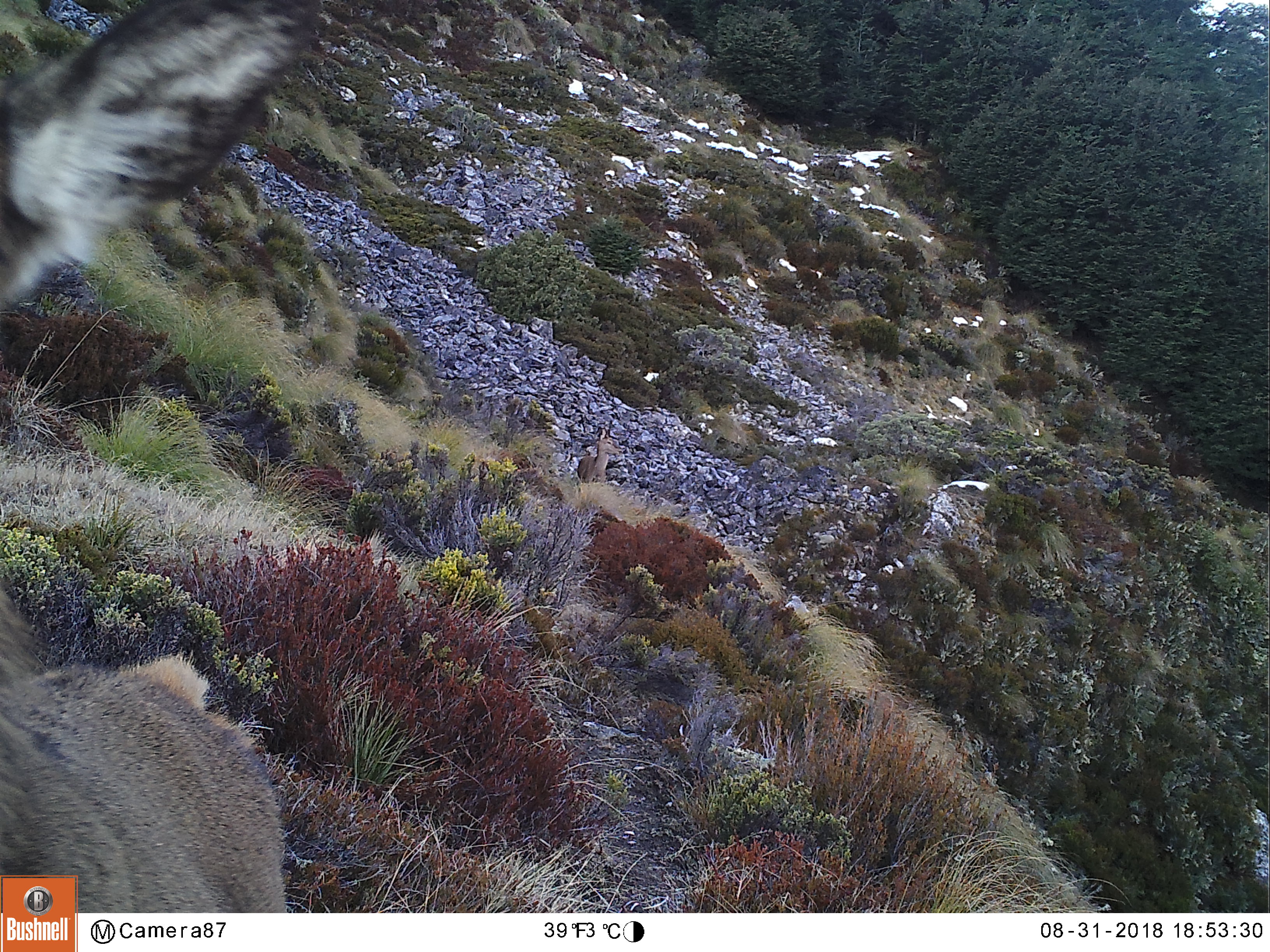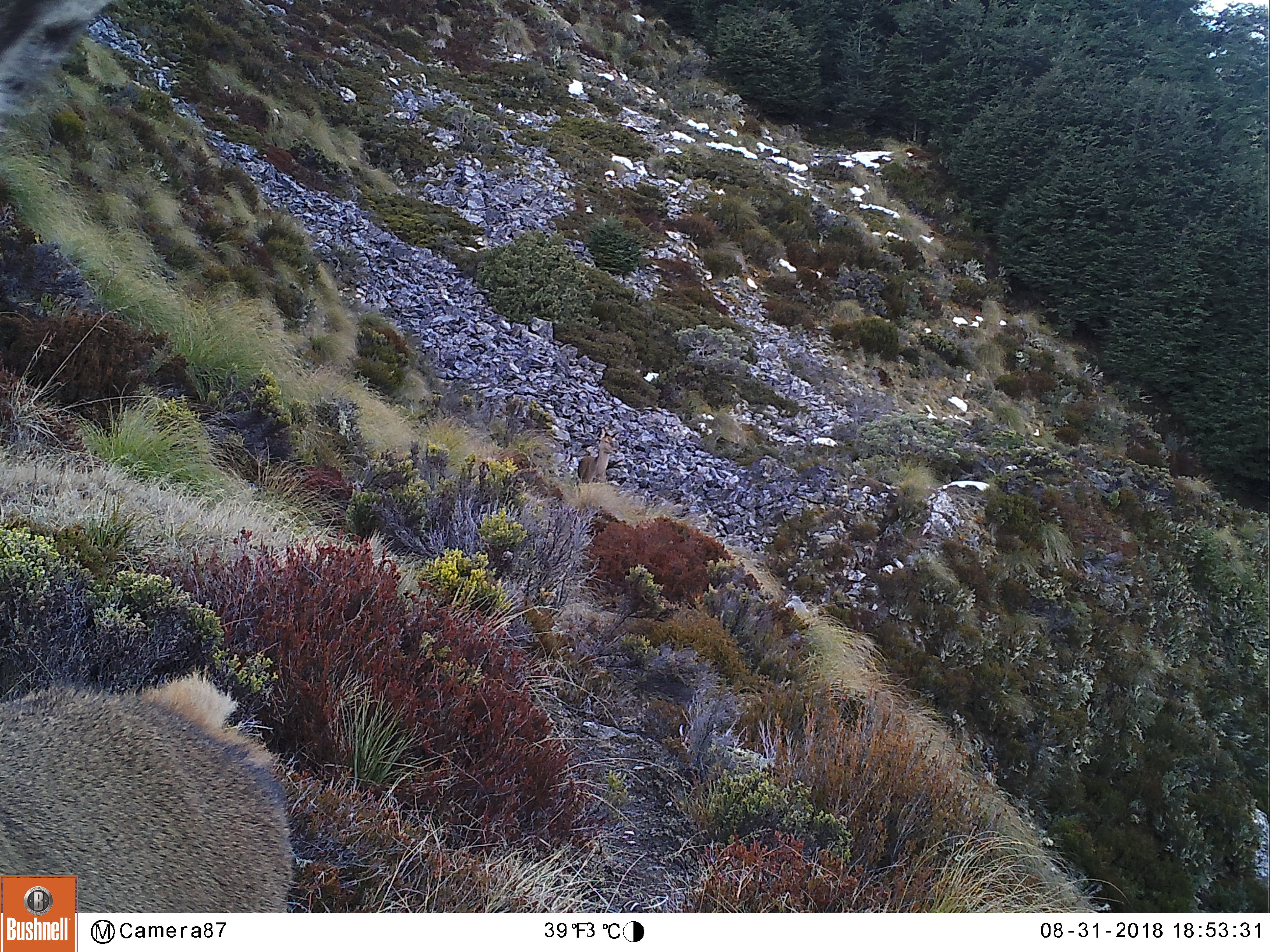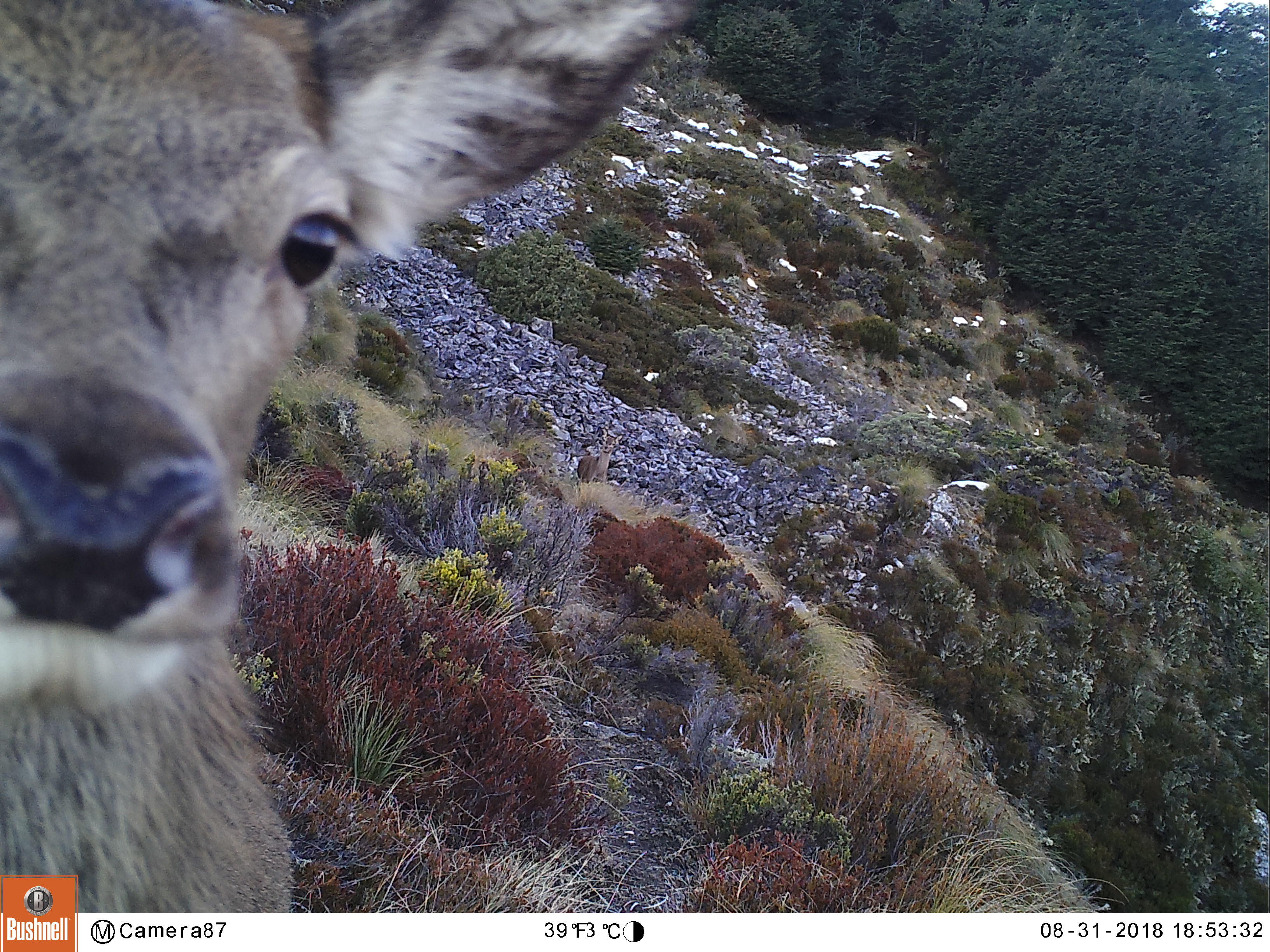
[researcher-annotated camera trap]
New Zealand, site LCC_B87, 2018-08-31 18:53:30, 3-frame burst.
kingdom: Animalia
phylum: Chordata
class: Mammalia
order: Artiodactyla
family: Cervidae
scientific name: Cervidae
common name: deer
Deer (Cervidae).